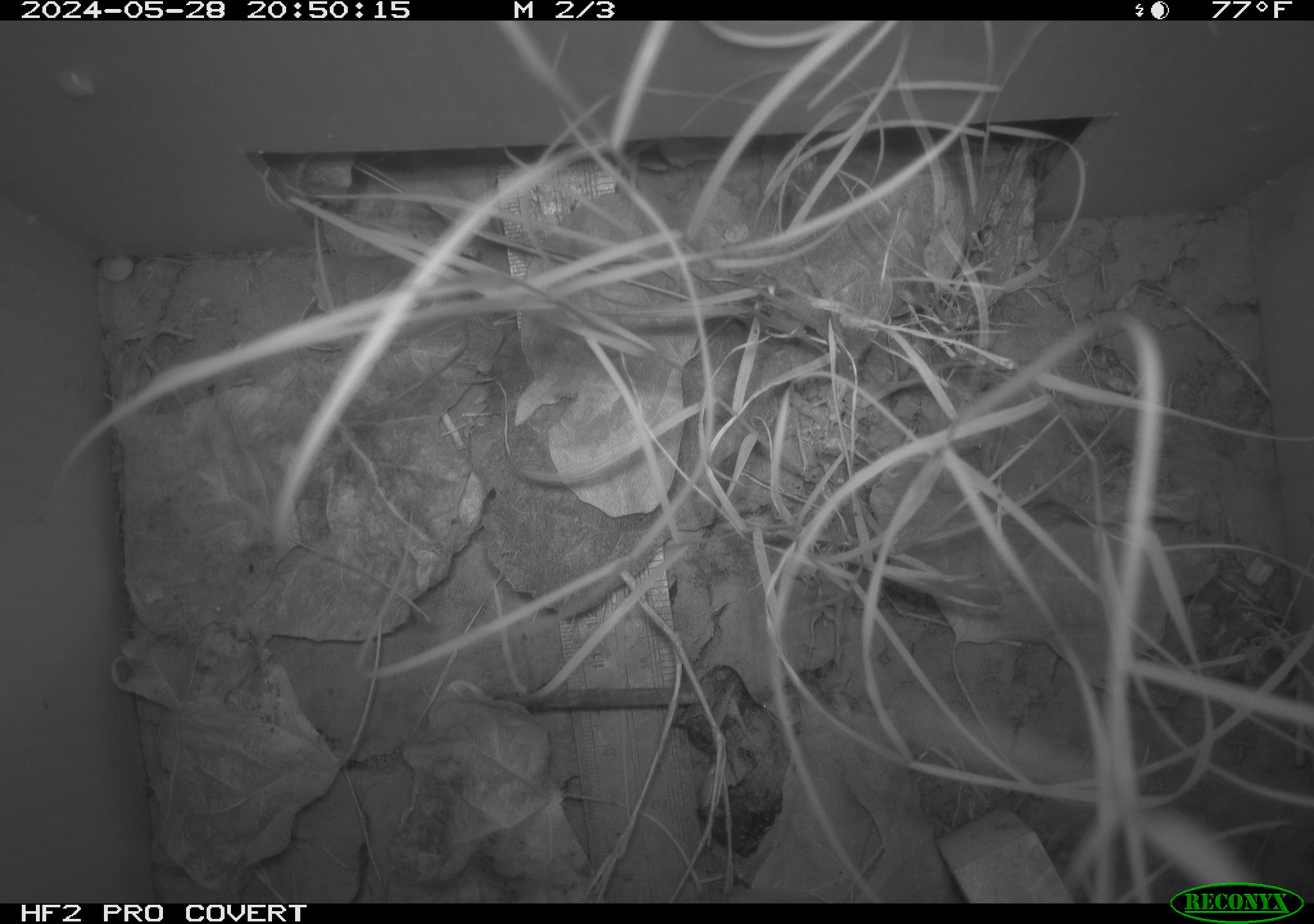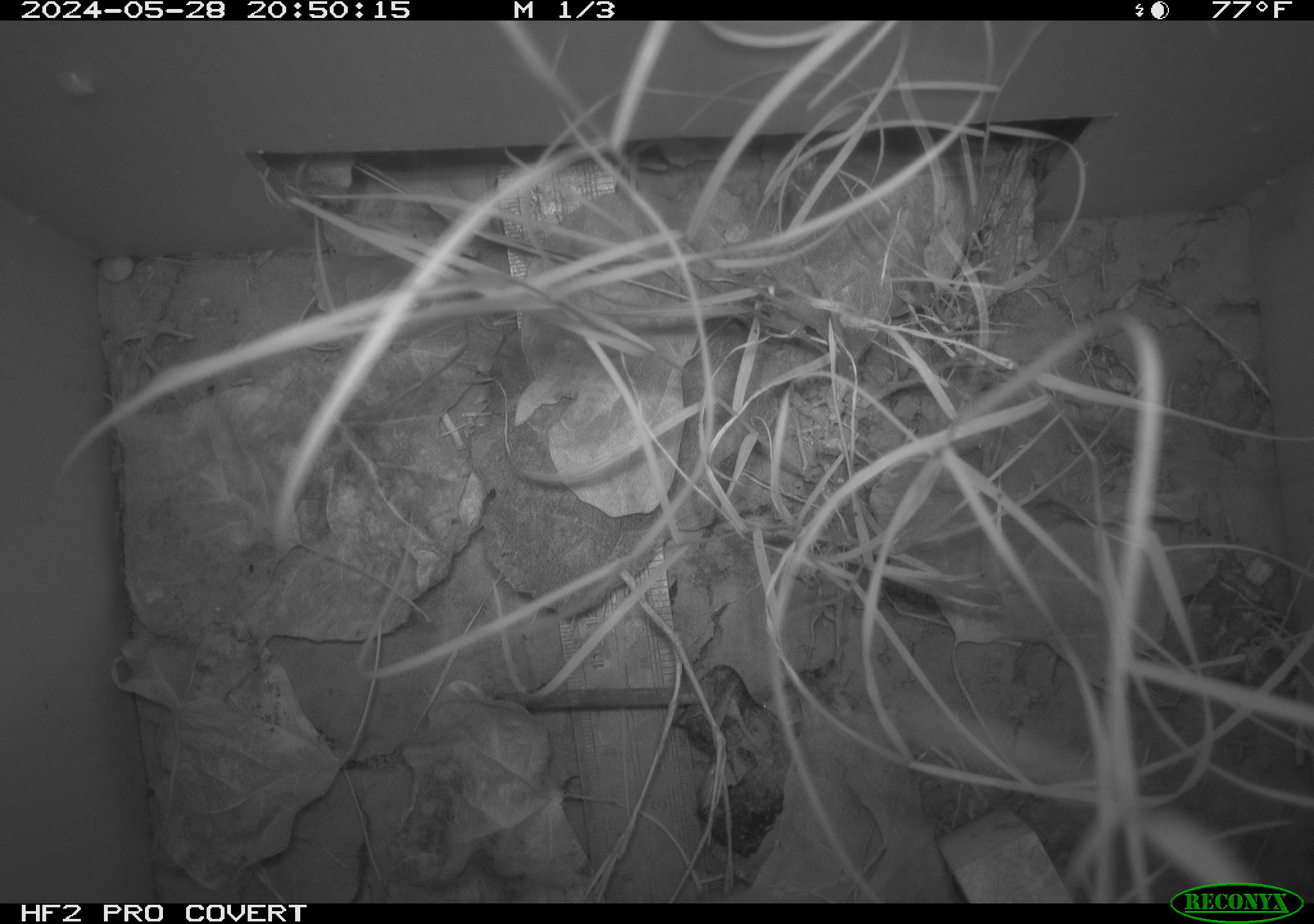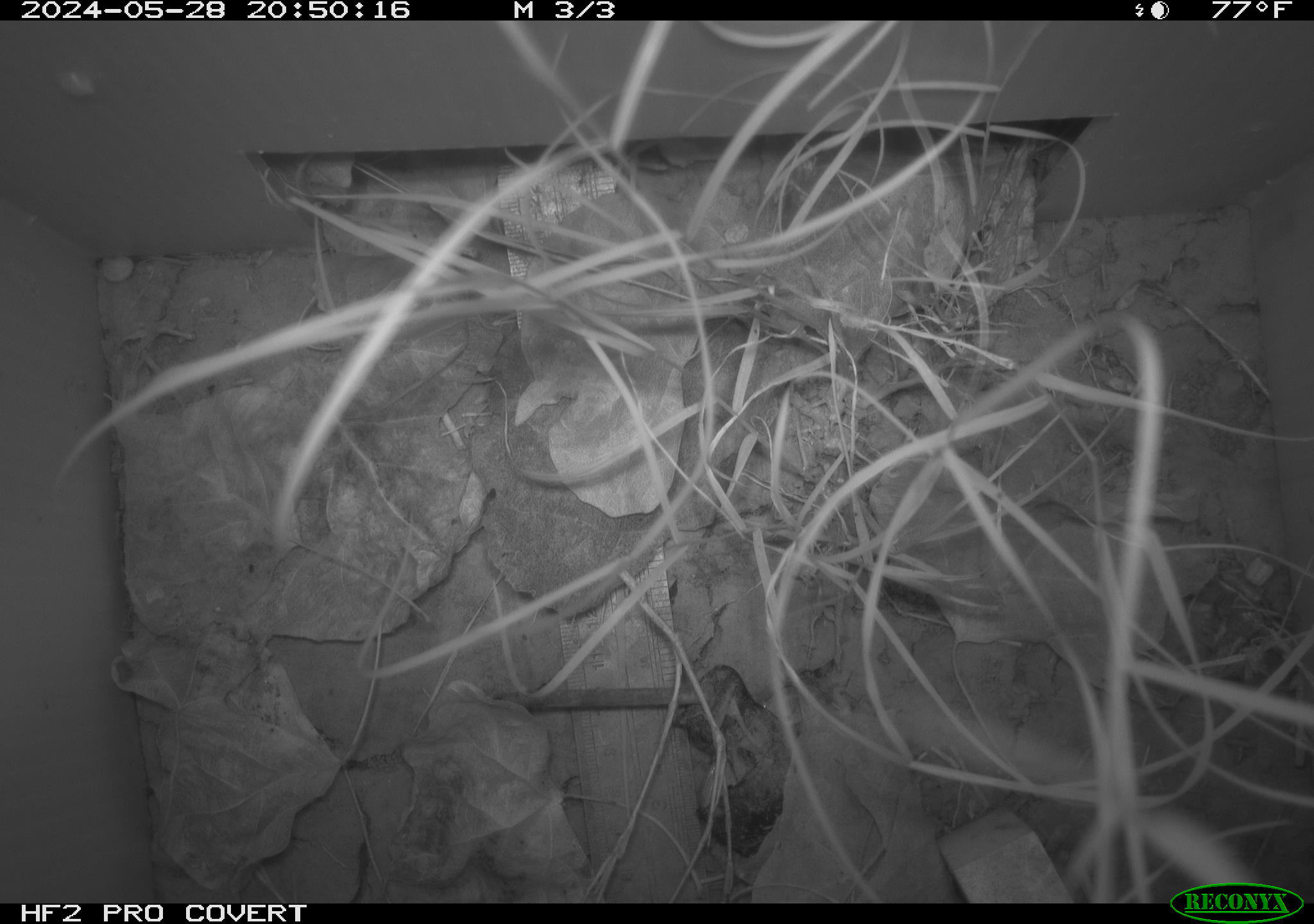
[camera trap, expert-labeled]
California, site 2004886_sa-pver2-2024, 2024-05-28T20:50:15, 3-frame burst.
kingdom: Animalia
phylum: Arthropoda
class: Insecta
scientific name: Insecta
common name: insect